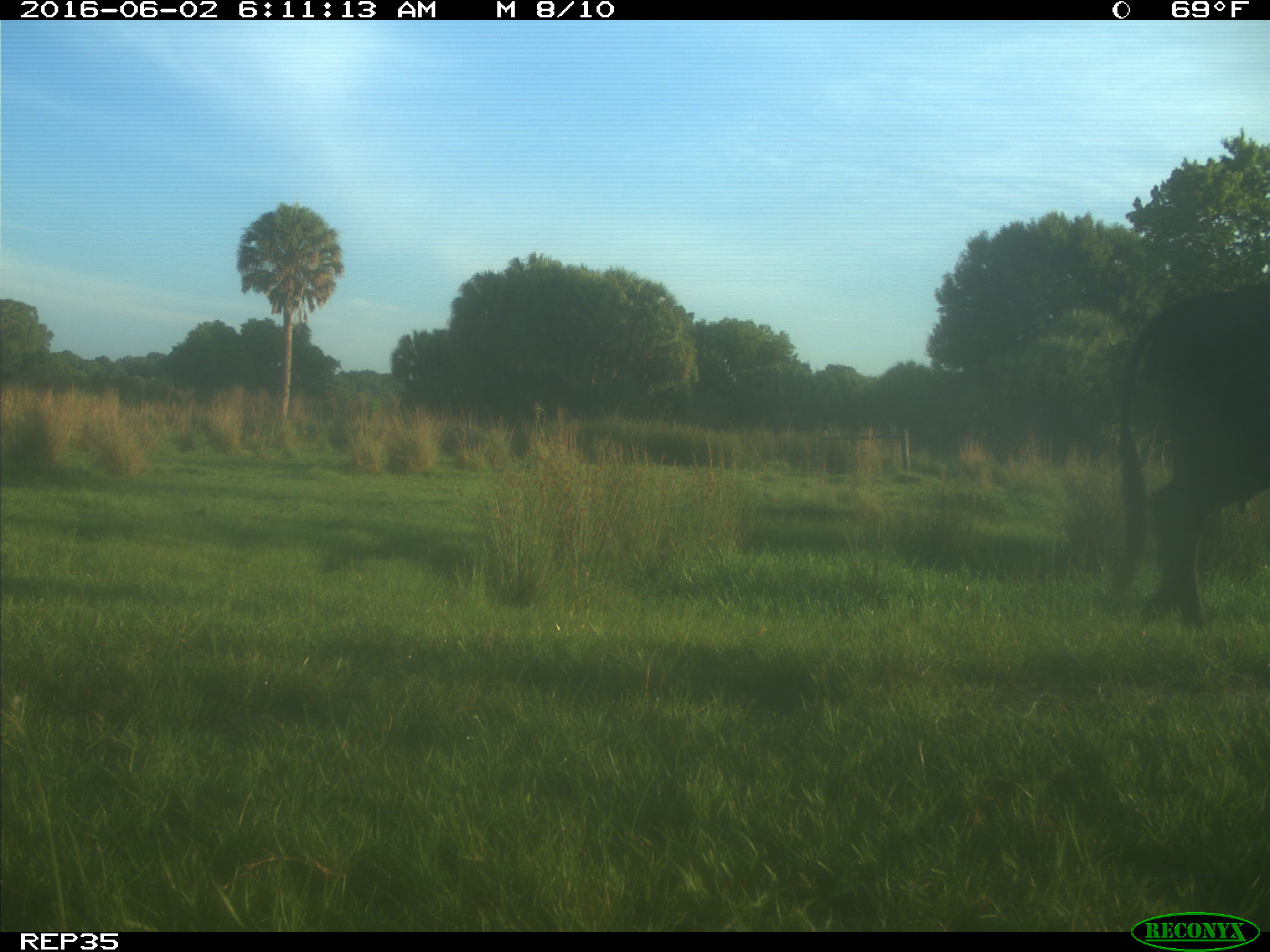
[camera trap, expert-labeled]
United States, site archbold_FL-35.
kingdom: Animalia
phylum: Chordata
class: Mammalia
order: Artiodactyla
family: Bovidae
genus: Bos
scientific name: Bos taurus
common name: domestic cow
Bos taurus (domestic cow).